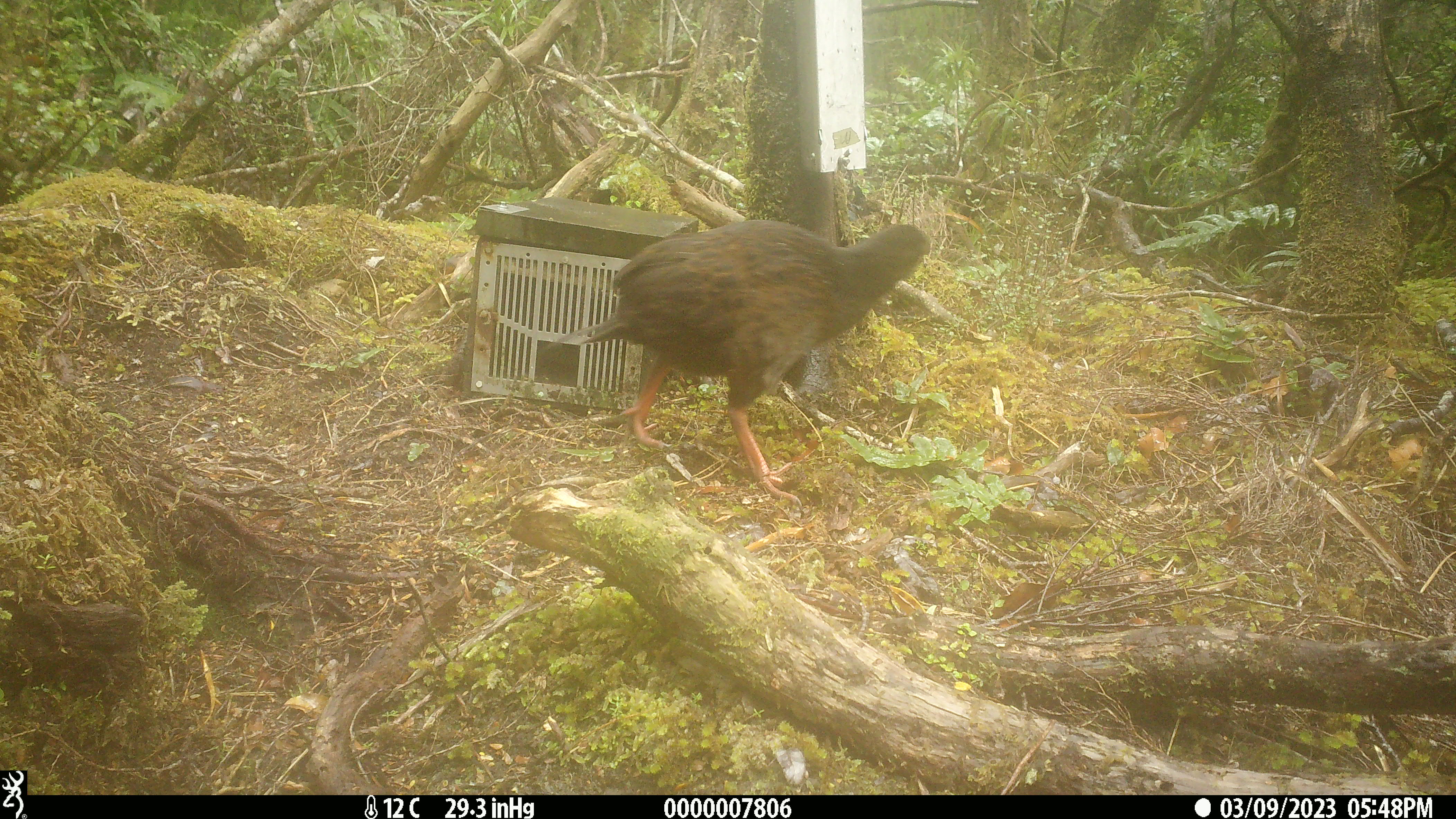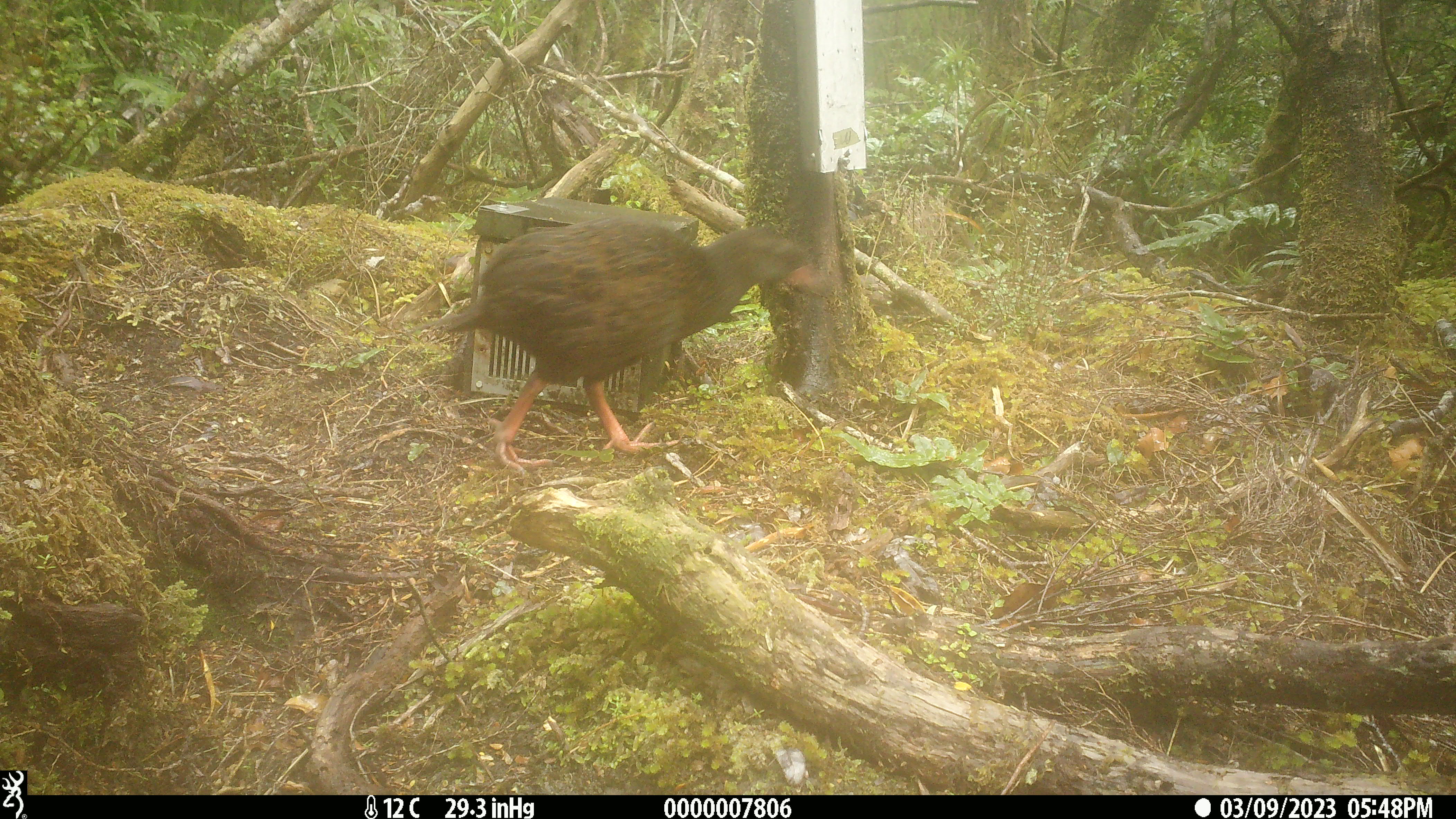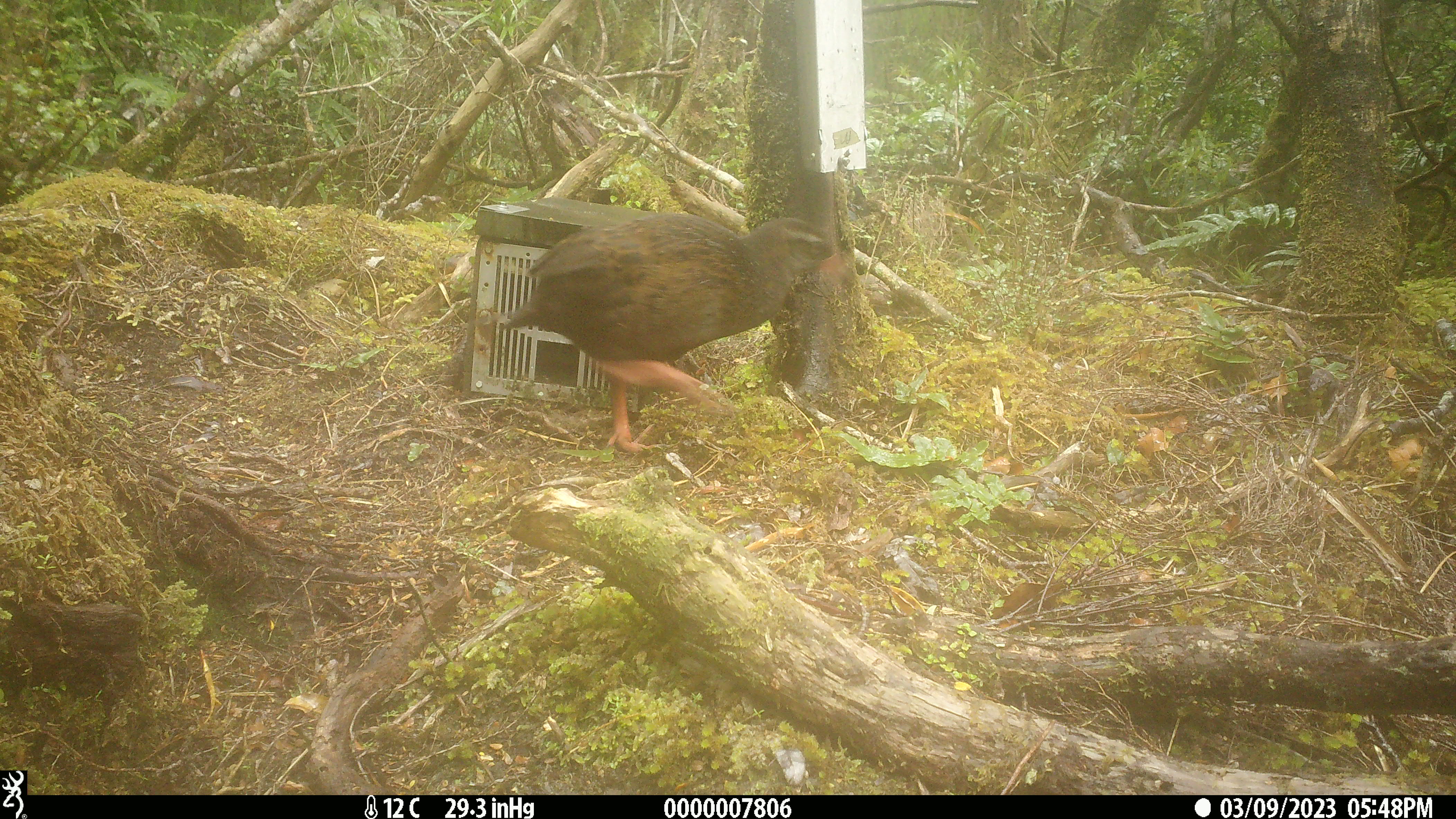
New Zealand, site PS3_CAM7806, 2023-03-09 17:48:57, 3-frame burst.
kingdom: Animalia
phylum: Chordata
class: Aves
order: Gruiformes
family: Rallidae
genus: Gallirallus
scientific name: Gallirallus australis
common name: weka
Weka (Gallirallus australis).